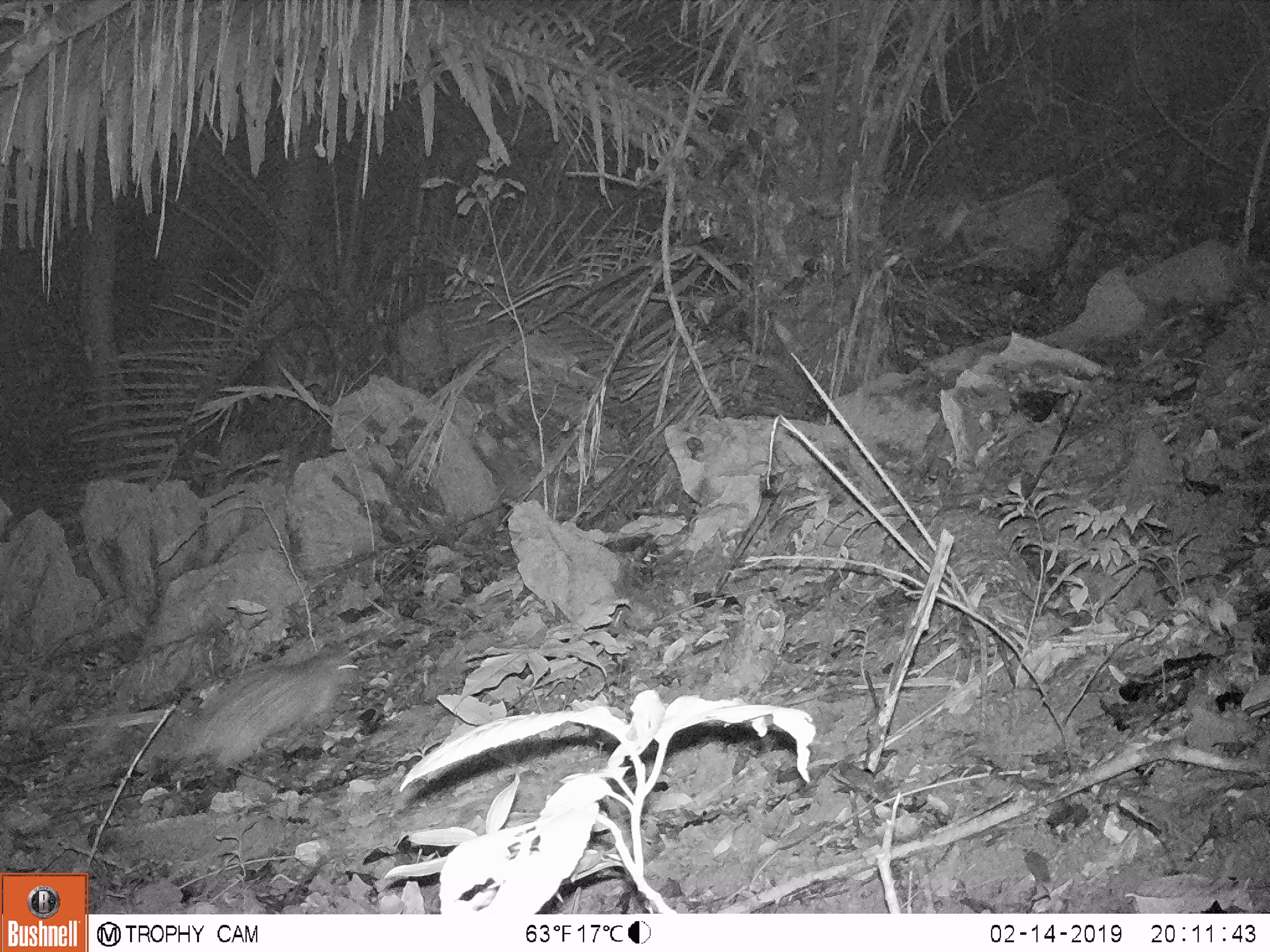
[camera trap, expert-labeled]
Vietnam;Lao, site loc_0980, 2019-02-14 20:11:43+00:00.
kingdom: Animalia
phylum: Chordata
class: Mammalia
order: Rodentia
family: Hystricidae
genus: Atherurus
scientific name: Atherurus macrourus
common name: asiatic brush-tailed porcupine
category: asiatic brush tailed porcupine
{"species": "asiatic brush tailed porcupine (asiatic brush-tailed porcupine) (Atherurus macrourus)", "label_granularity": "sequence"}